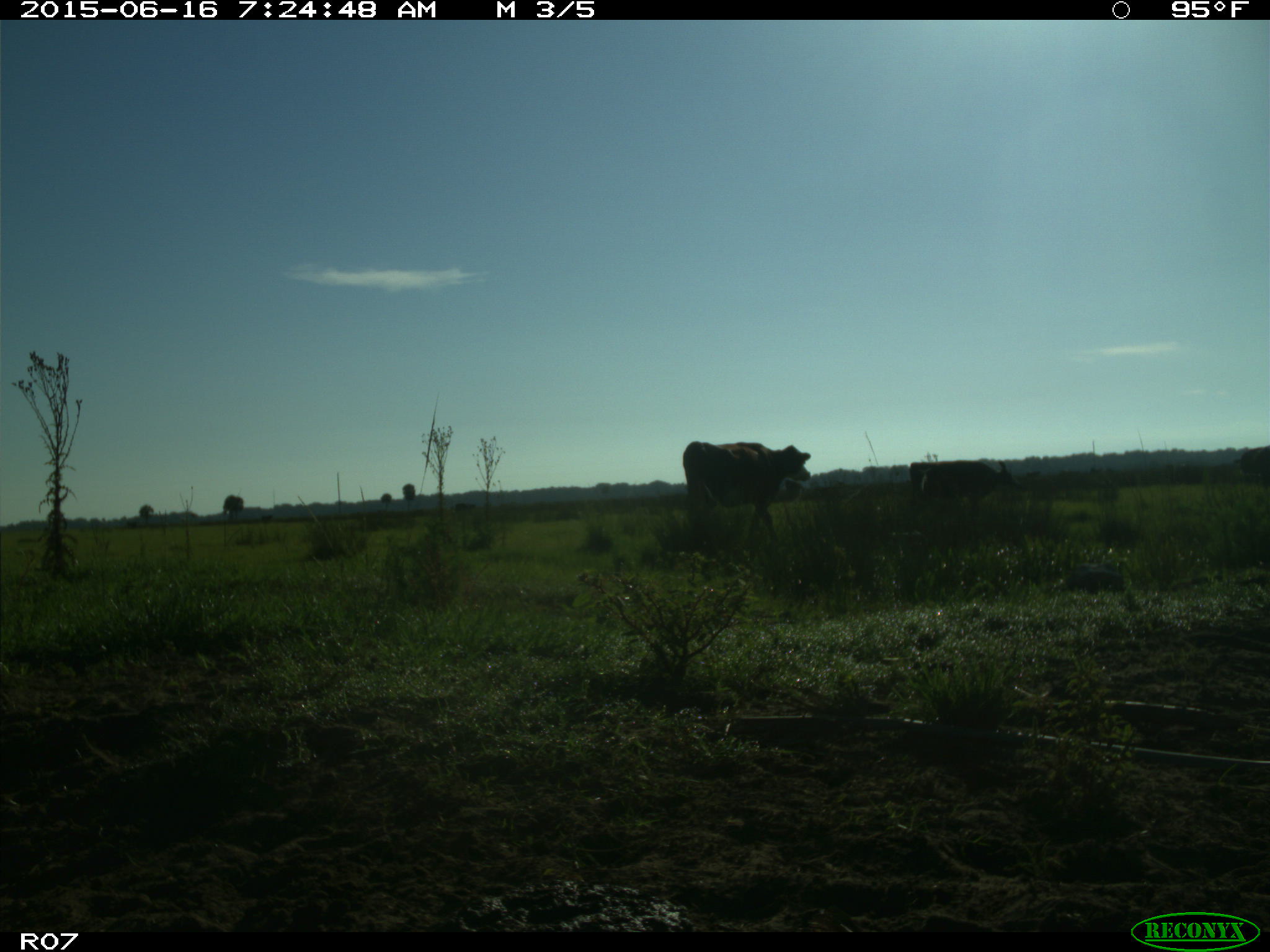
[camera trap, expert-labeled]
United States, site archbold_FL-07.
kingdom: Animalia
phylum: Chordata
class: Mammalia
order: Artiodactyla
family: Bovidae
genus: Bos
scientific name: Bos taurus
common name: domestic cow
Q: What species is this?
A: Bos taurus (domestic cow).